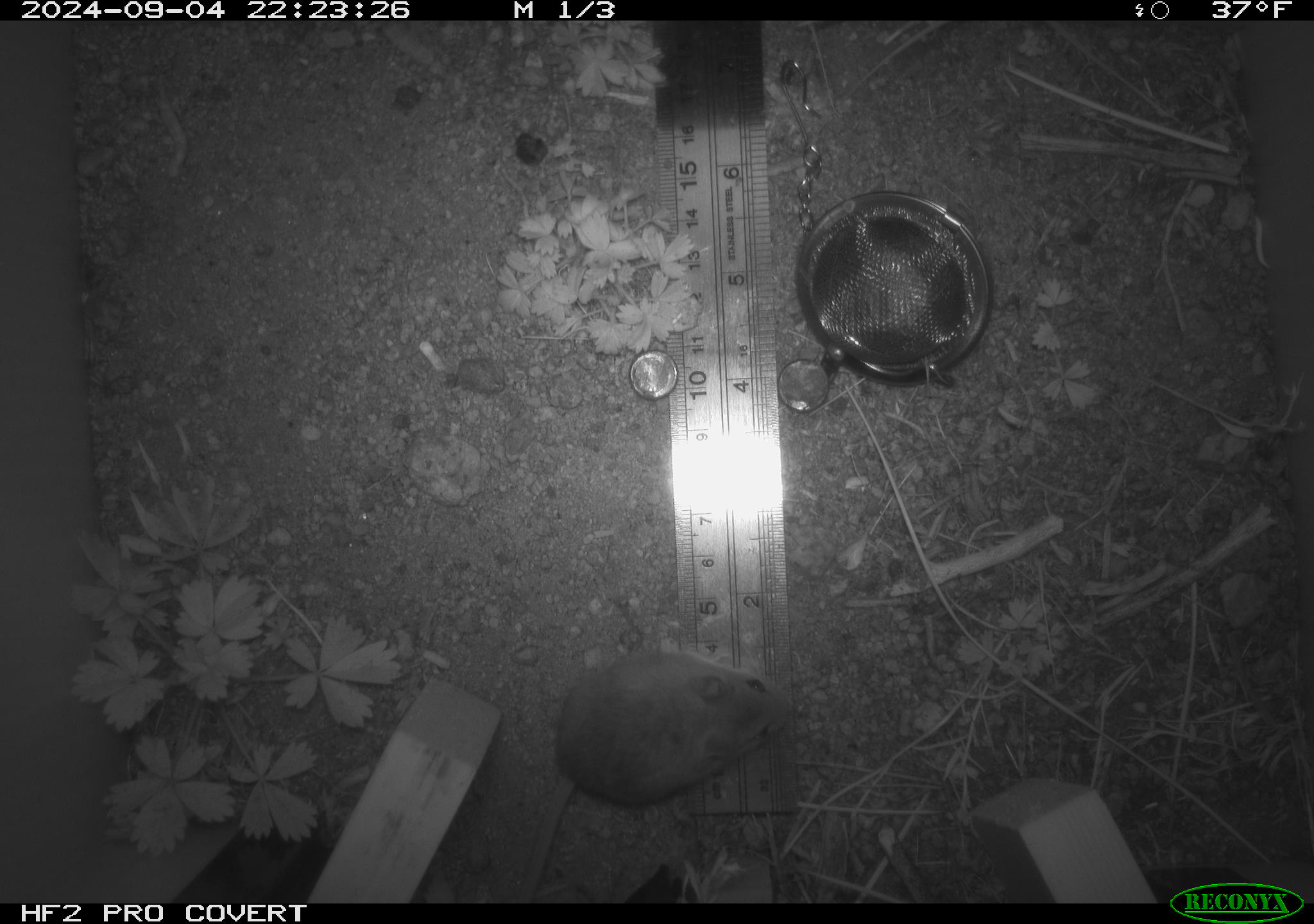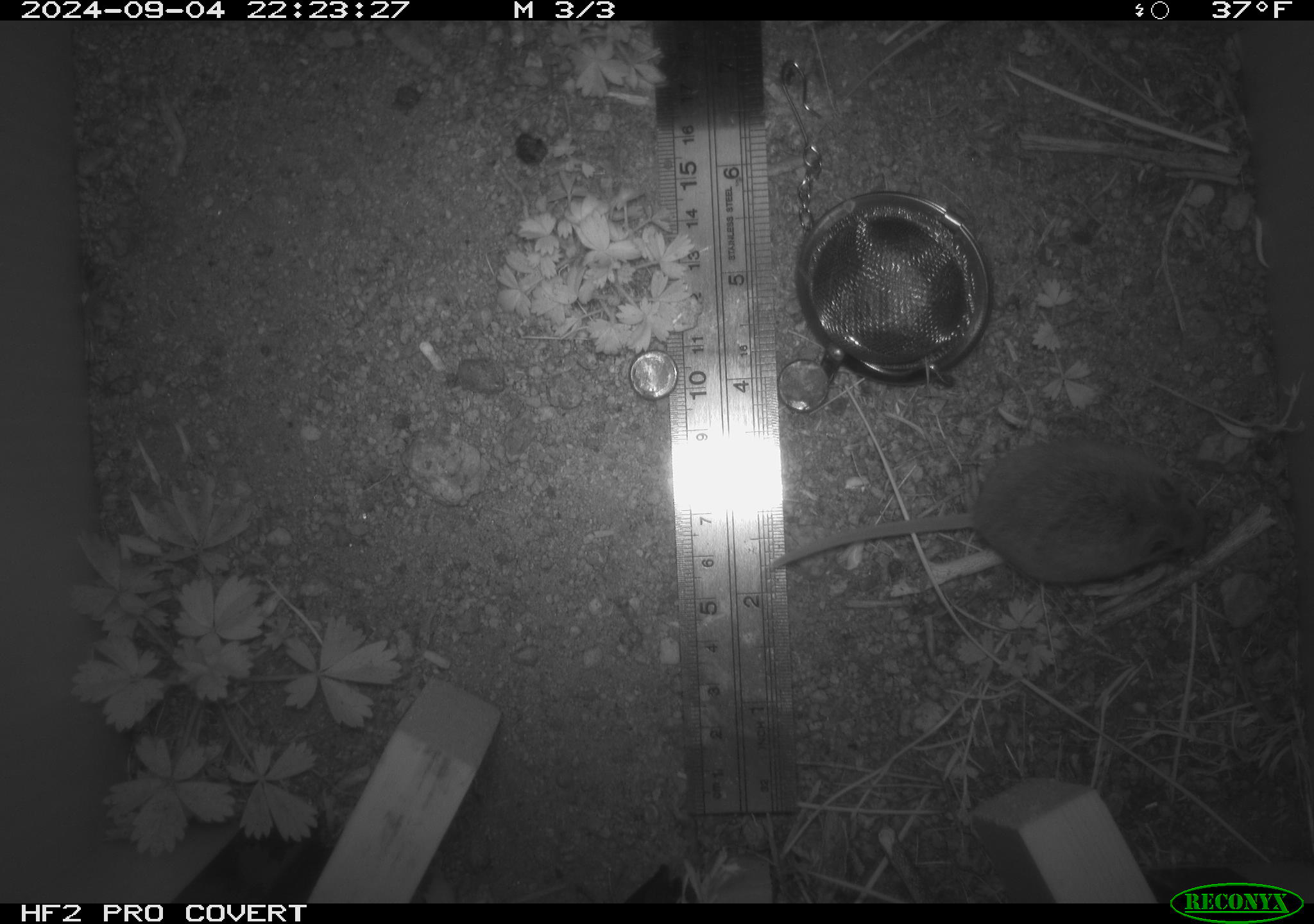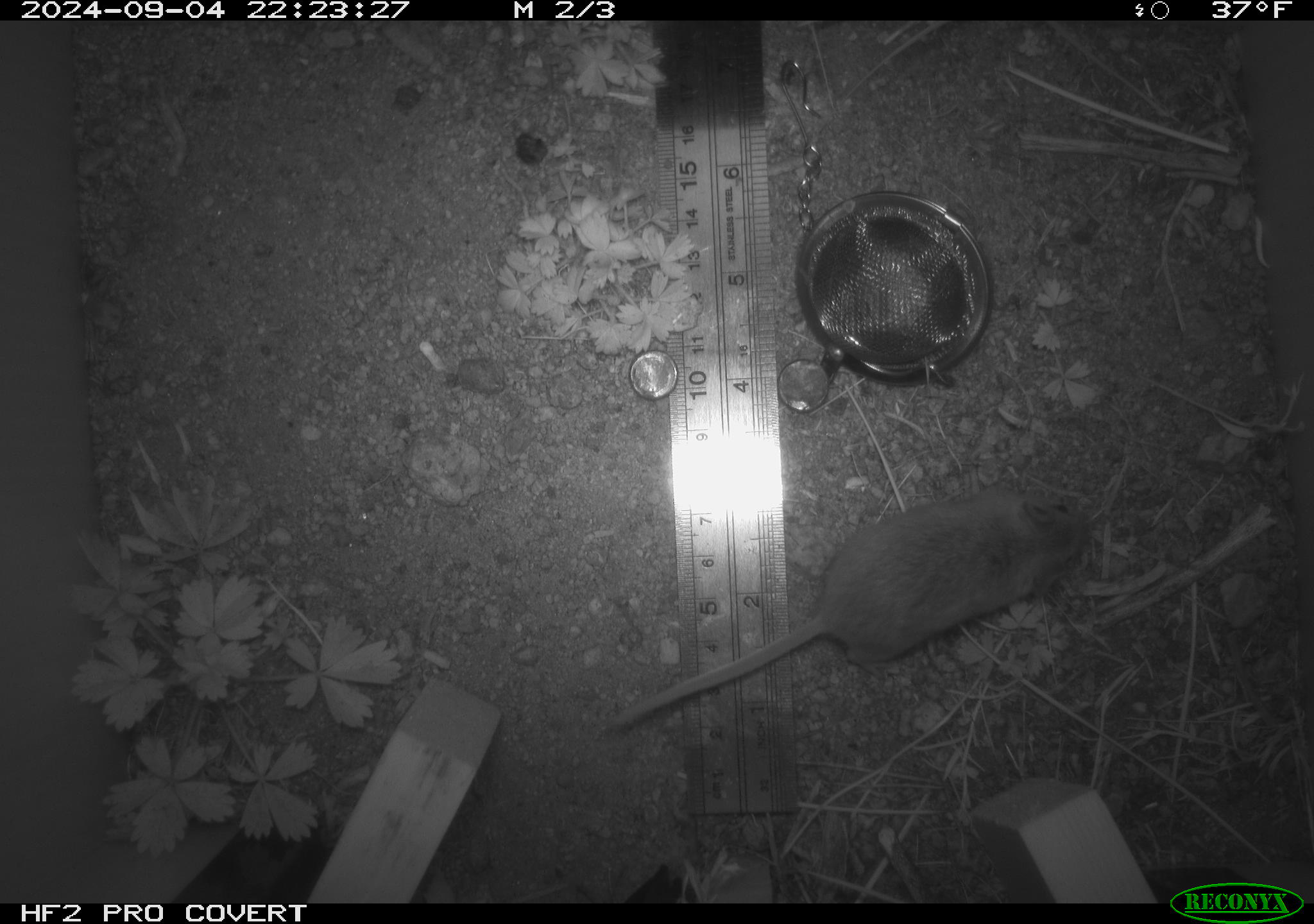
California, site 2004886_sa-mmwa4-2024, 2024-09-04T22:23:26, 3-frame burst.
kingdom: Animalia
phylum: Chordata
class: Mammalia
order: Rodentia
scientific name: Rodentia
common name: mouse species